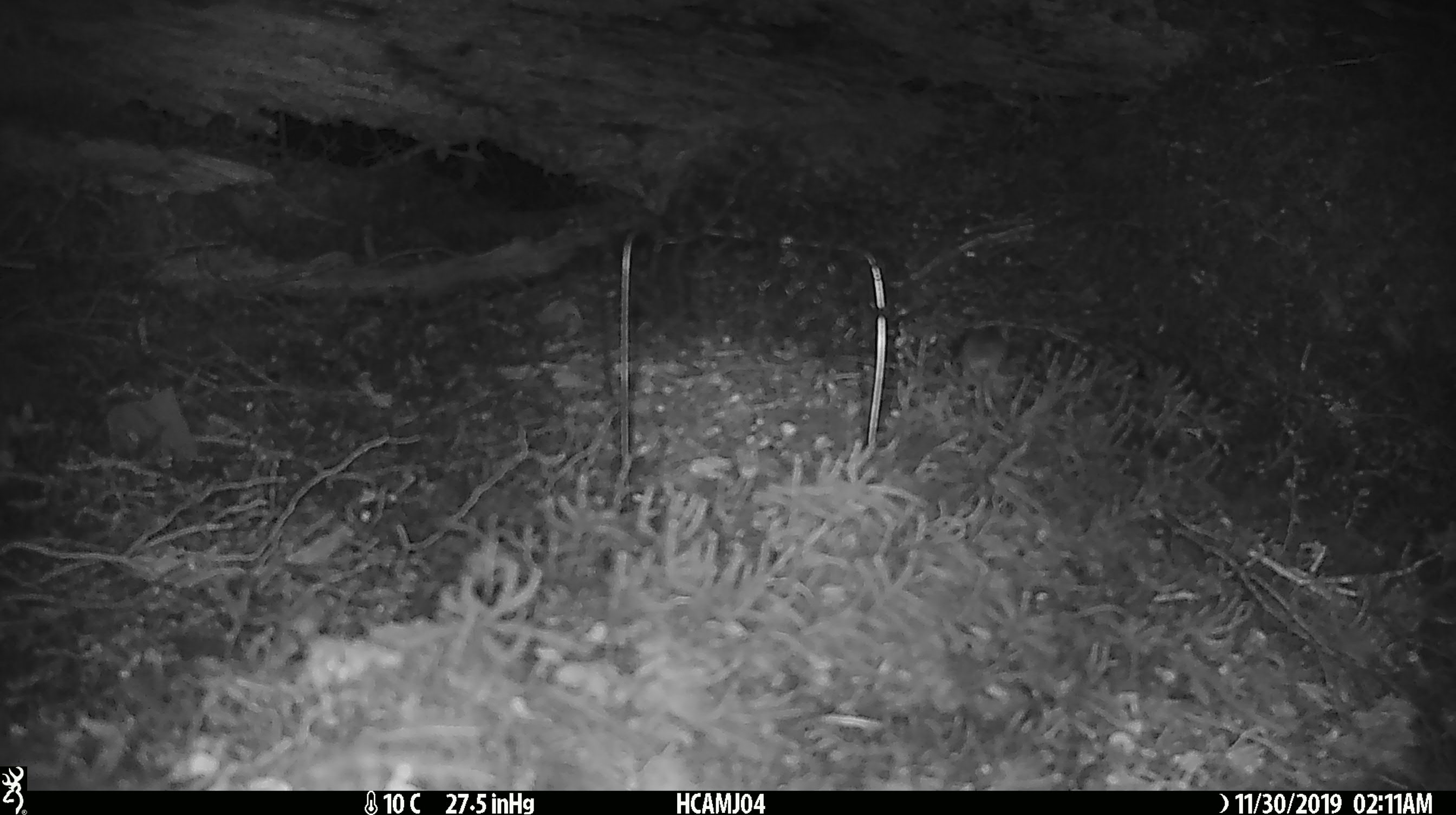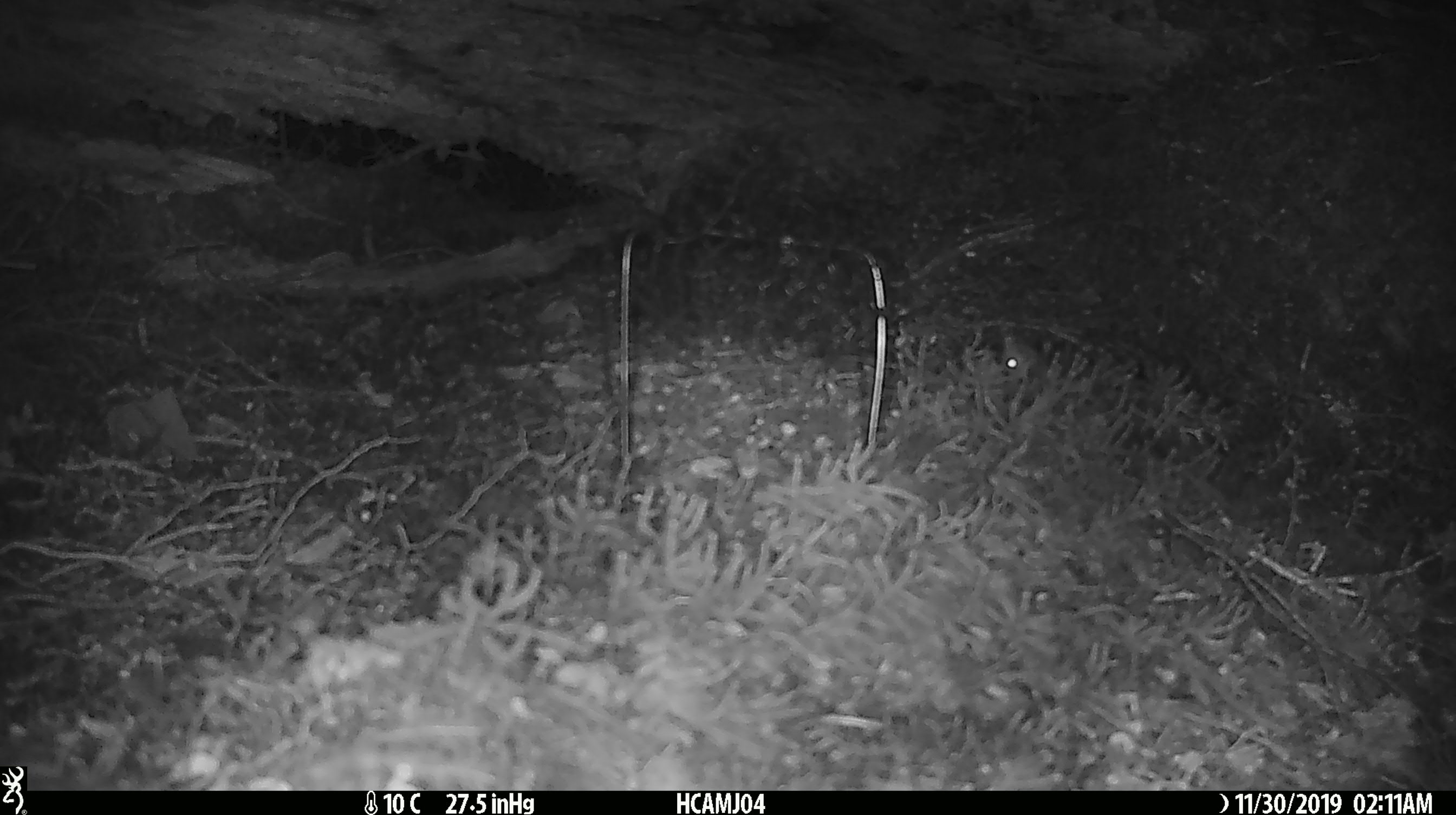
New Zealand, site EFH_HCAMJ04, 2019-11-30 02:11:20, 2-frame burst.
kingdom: Animalia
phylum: Chordata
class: Mammalia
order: Rodentia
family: Muridae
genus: Mus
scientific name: Mus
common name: mouse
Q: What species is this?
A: Mouse (Mus).